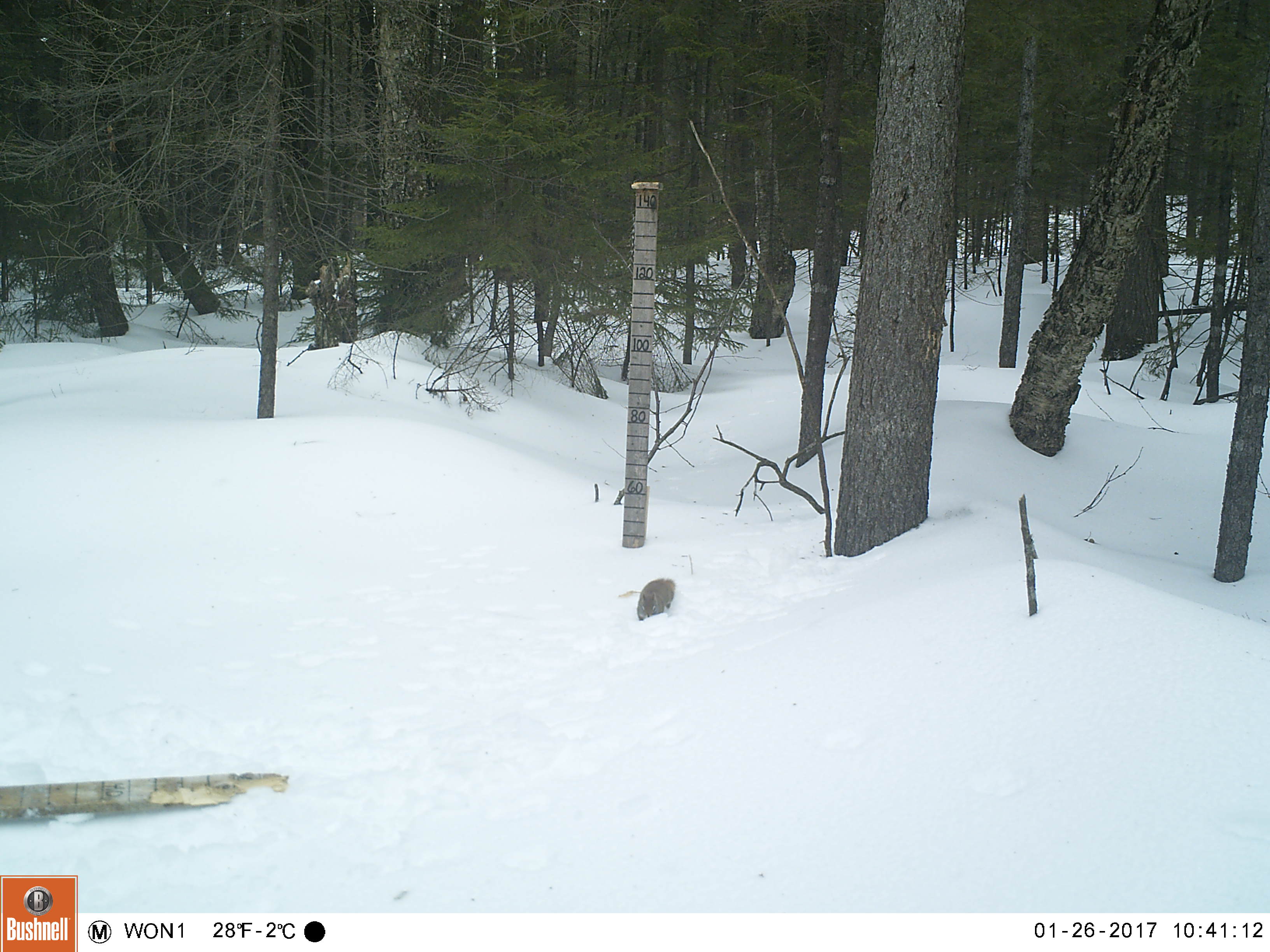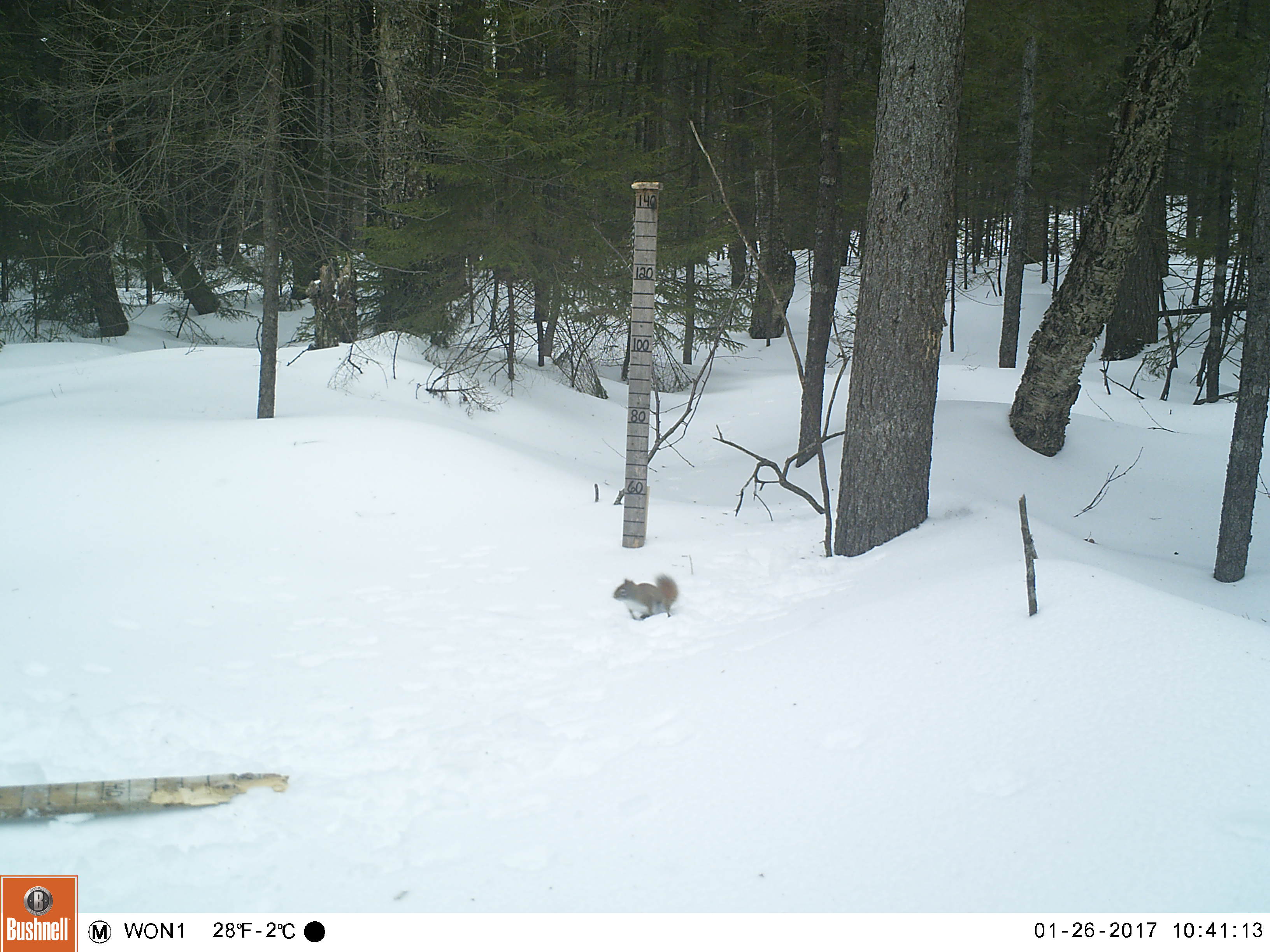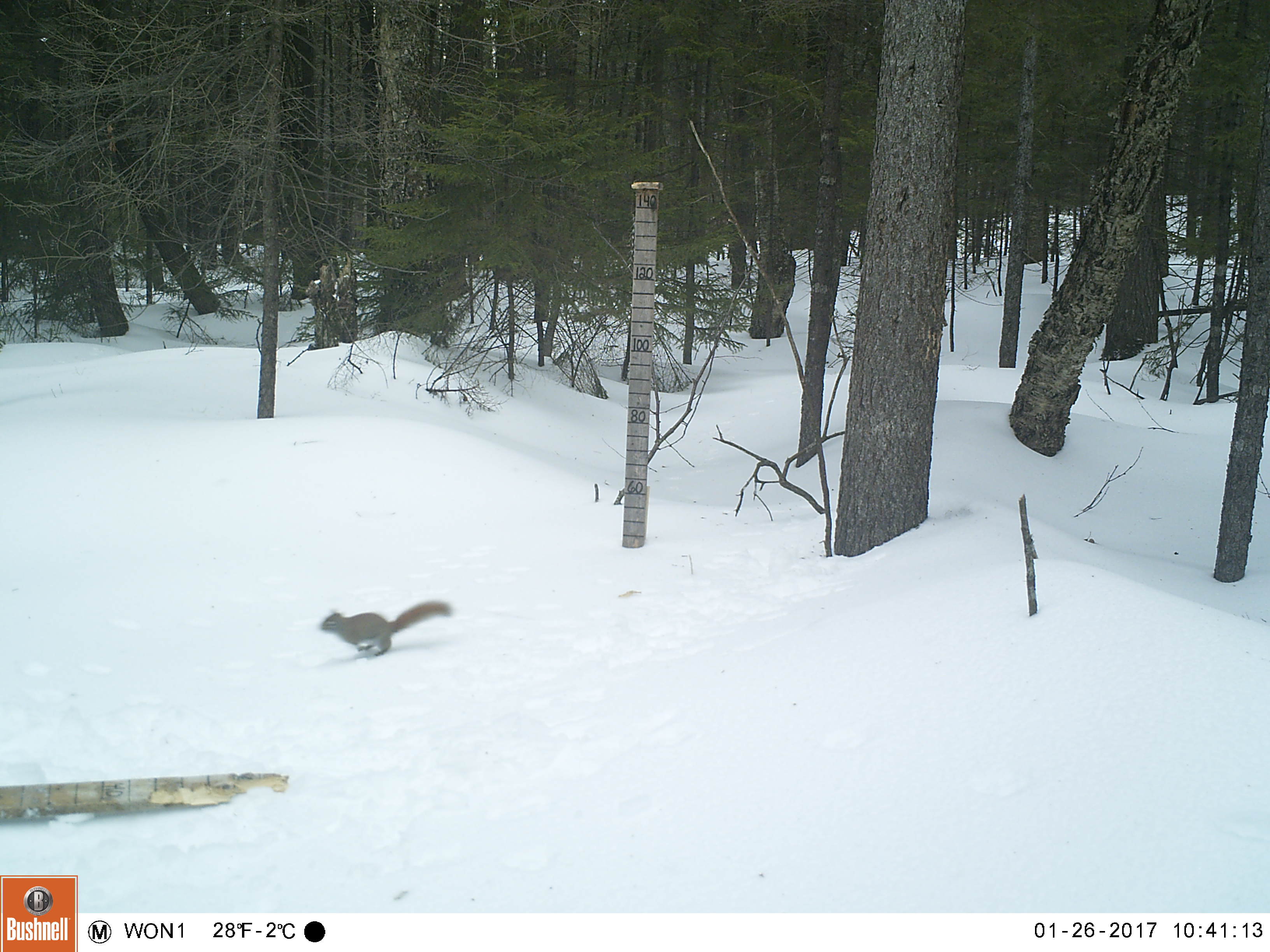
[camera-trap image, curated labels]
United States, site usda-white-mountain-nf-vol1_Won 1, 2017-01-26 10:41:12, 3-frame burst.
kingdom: Animalia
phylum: Chordata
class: Mammalia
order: Rodentia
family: Sciuridae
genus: Tamiasciurus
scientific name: Tamiasciurus hudsonicus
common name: red squirrel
Red squirrel (Tamiasciurus hudsonicus).